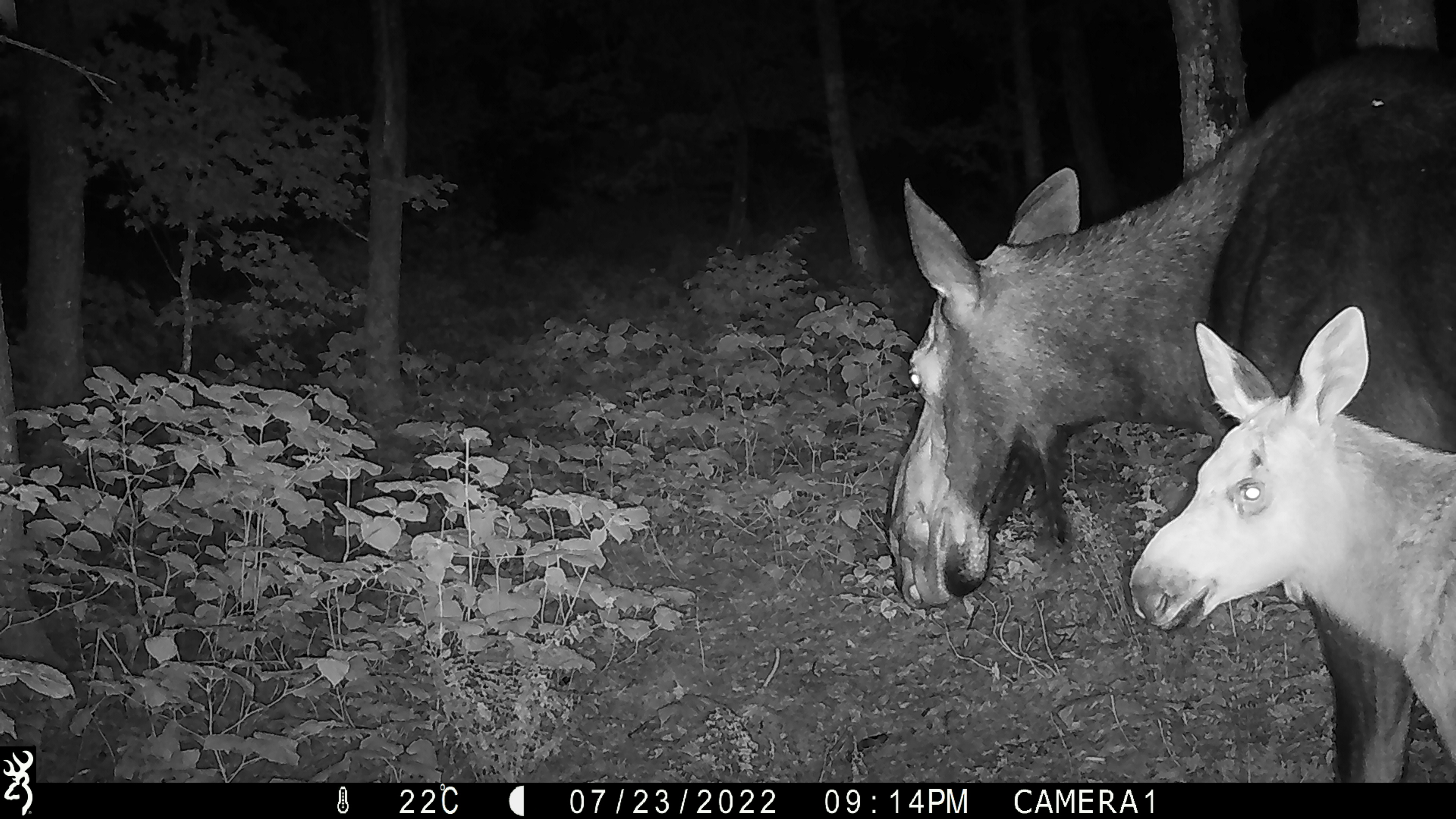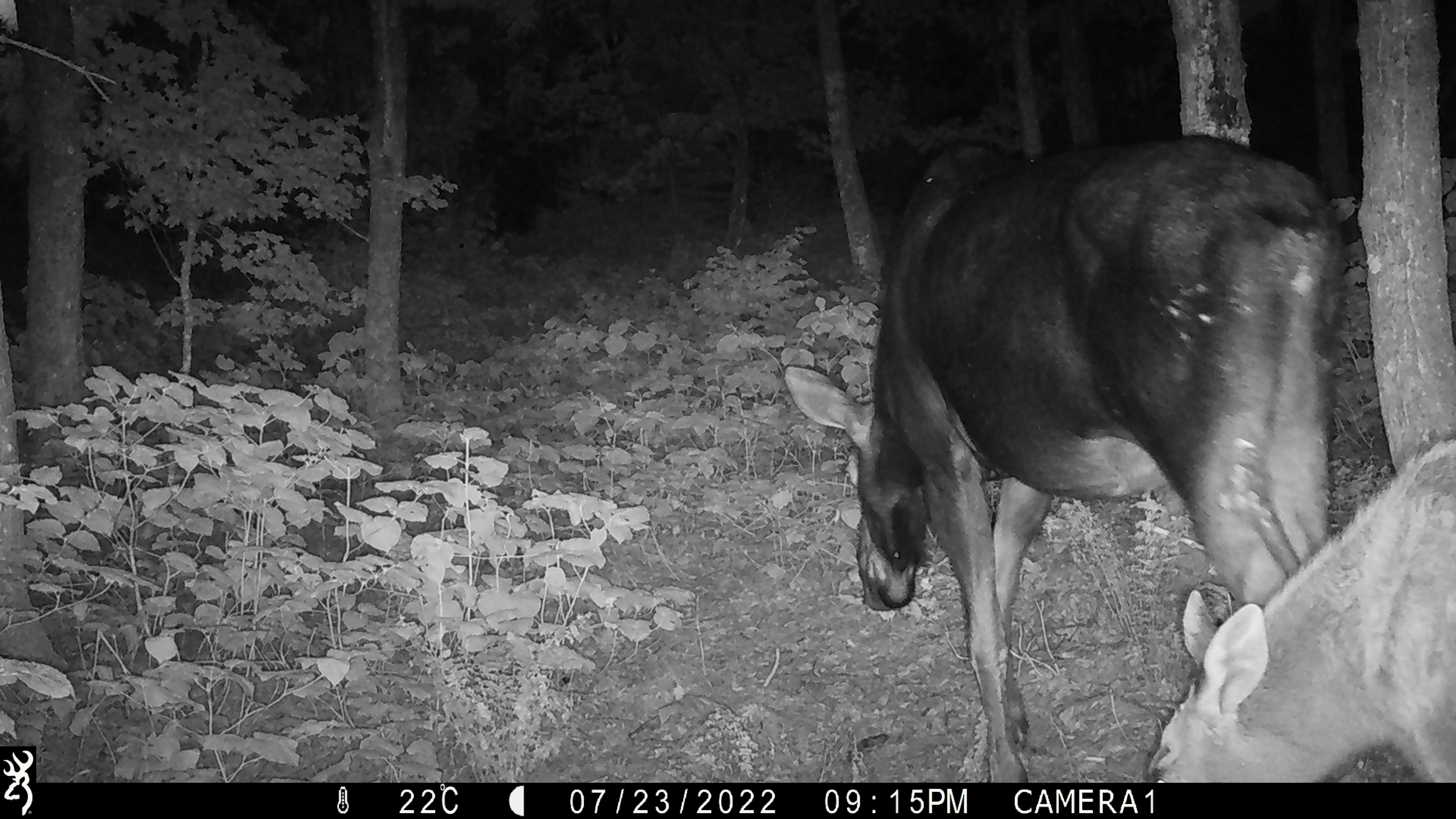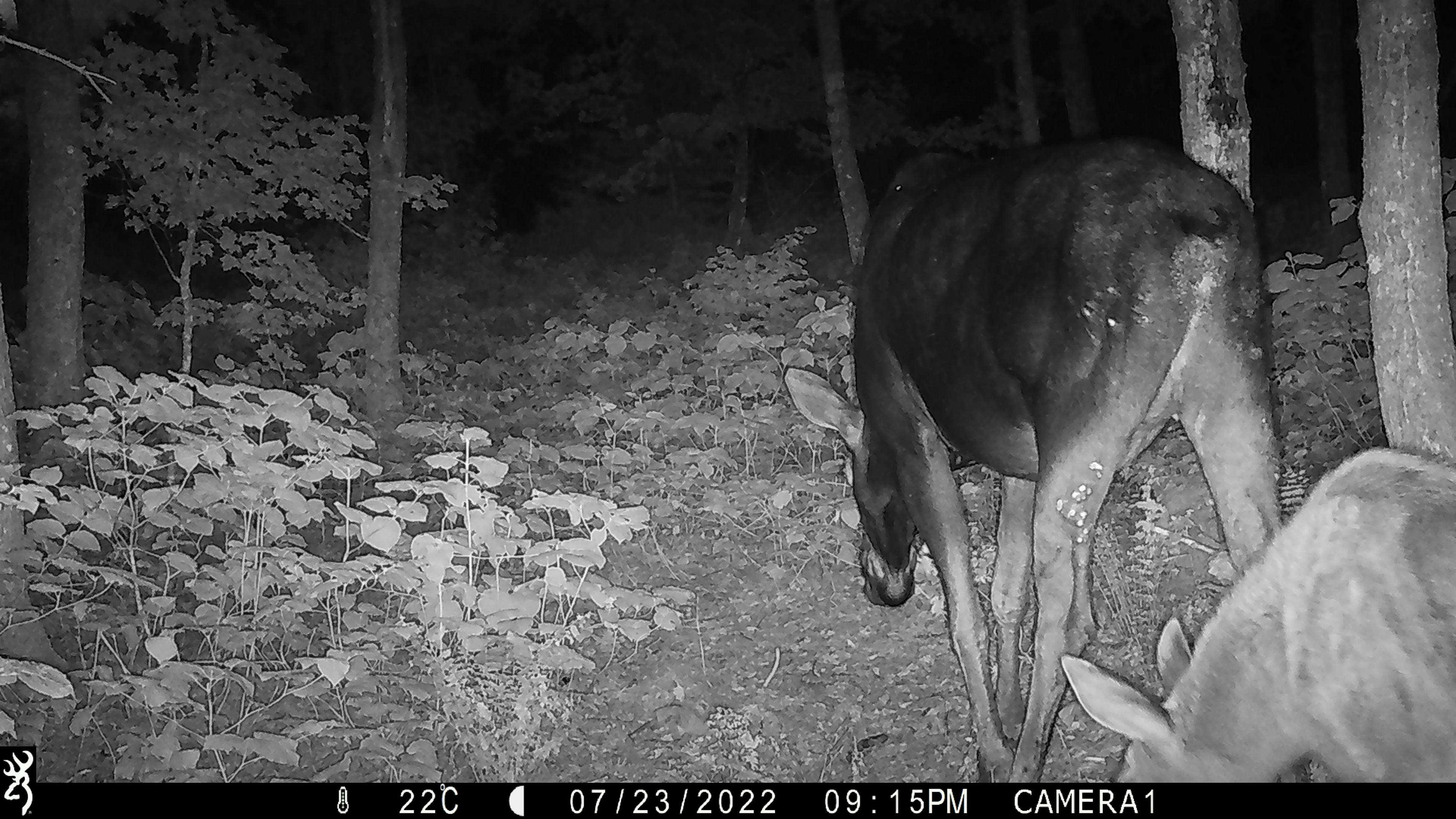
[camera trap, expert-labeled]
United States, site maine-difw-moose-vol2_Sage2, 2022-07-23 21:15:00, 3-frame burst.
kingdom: Animalia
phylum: Chordata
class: Mammalia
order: Artiodactyla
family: Cervidae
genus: Alces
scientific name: Alces alces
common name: moose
Moose (Alces alces).